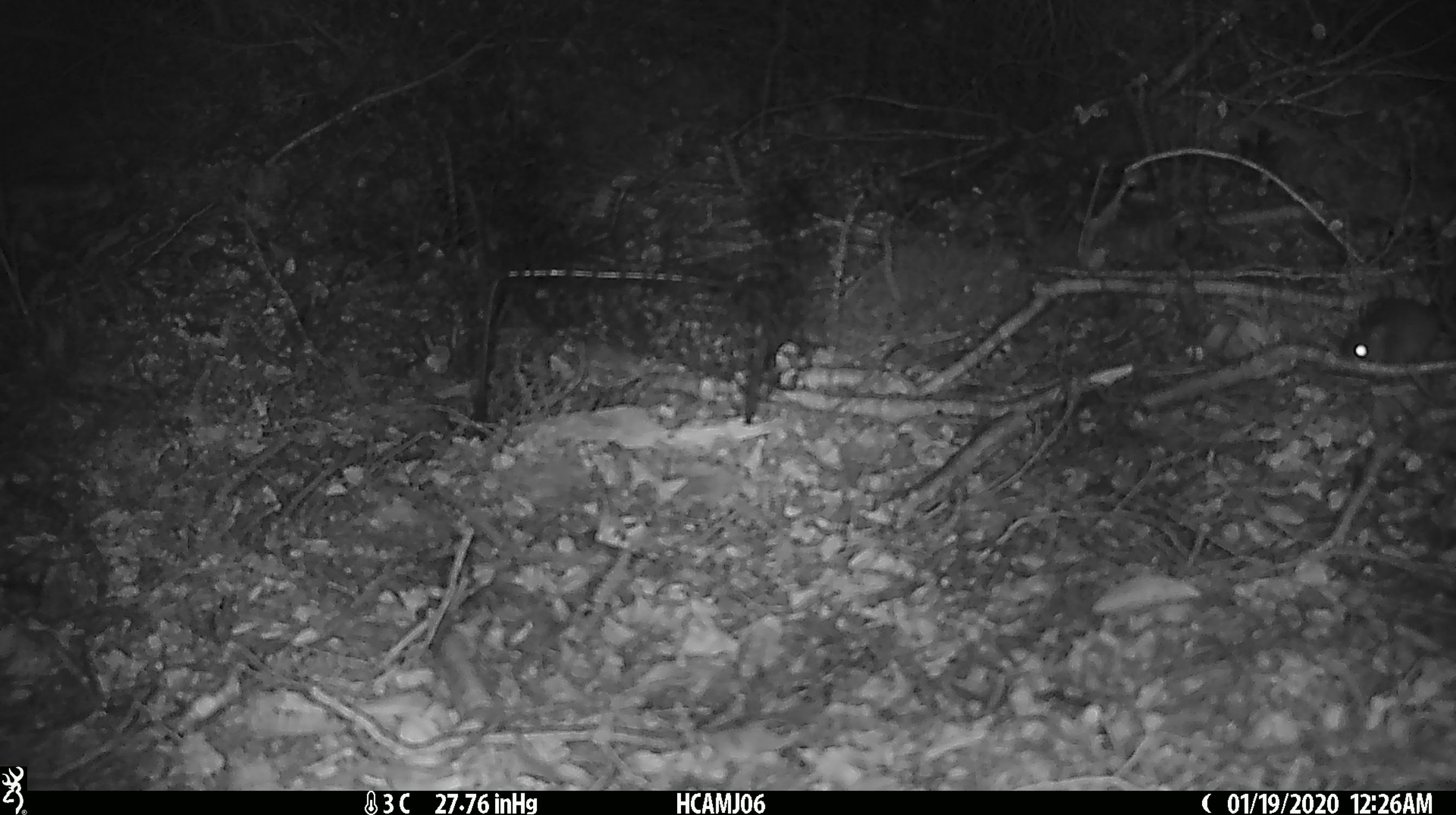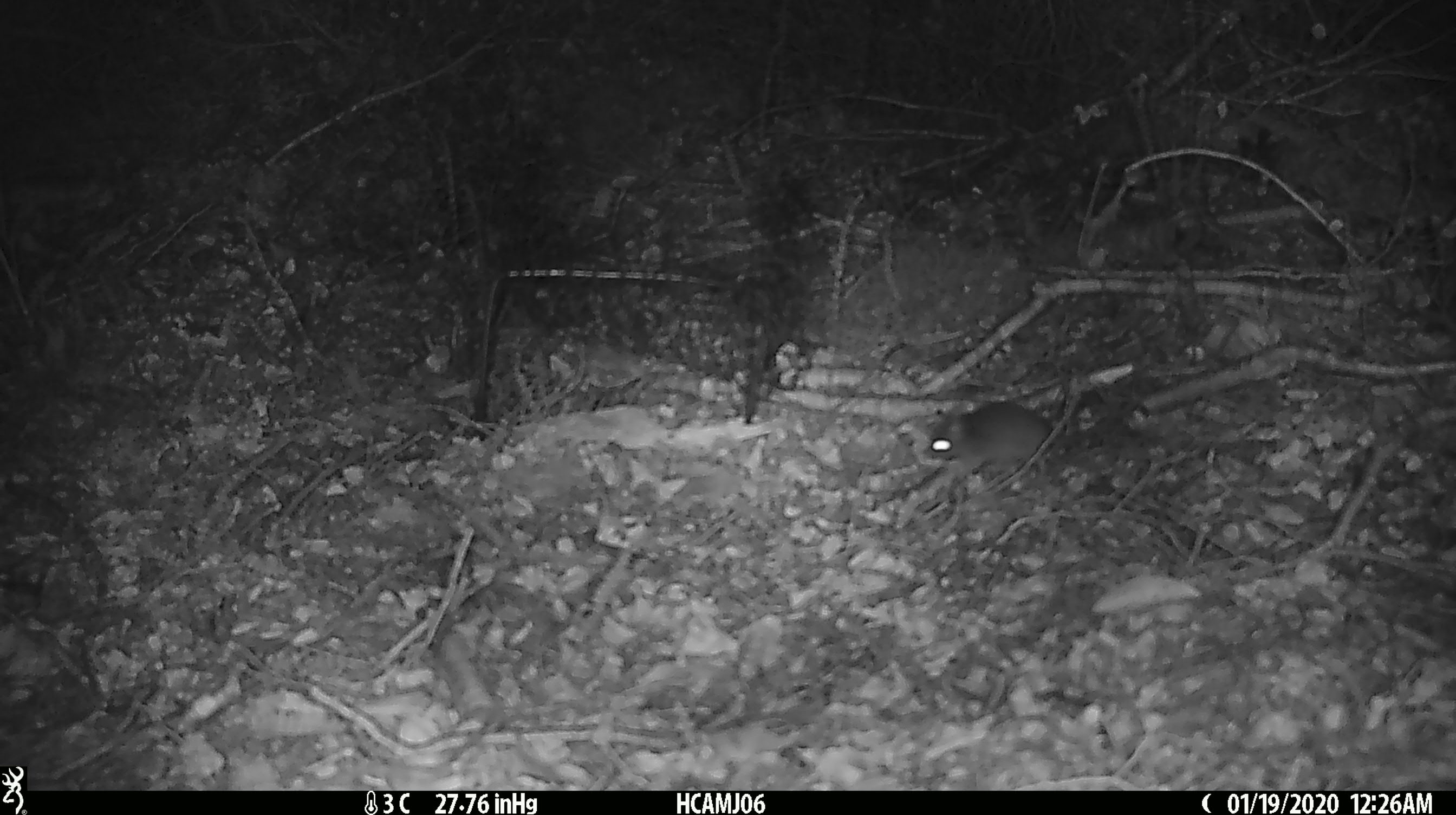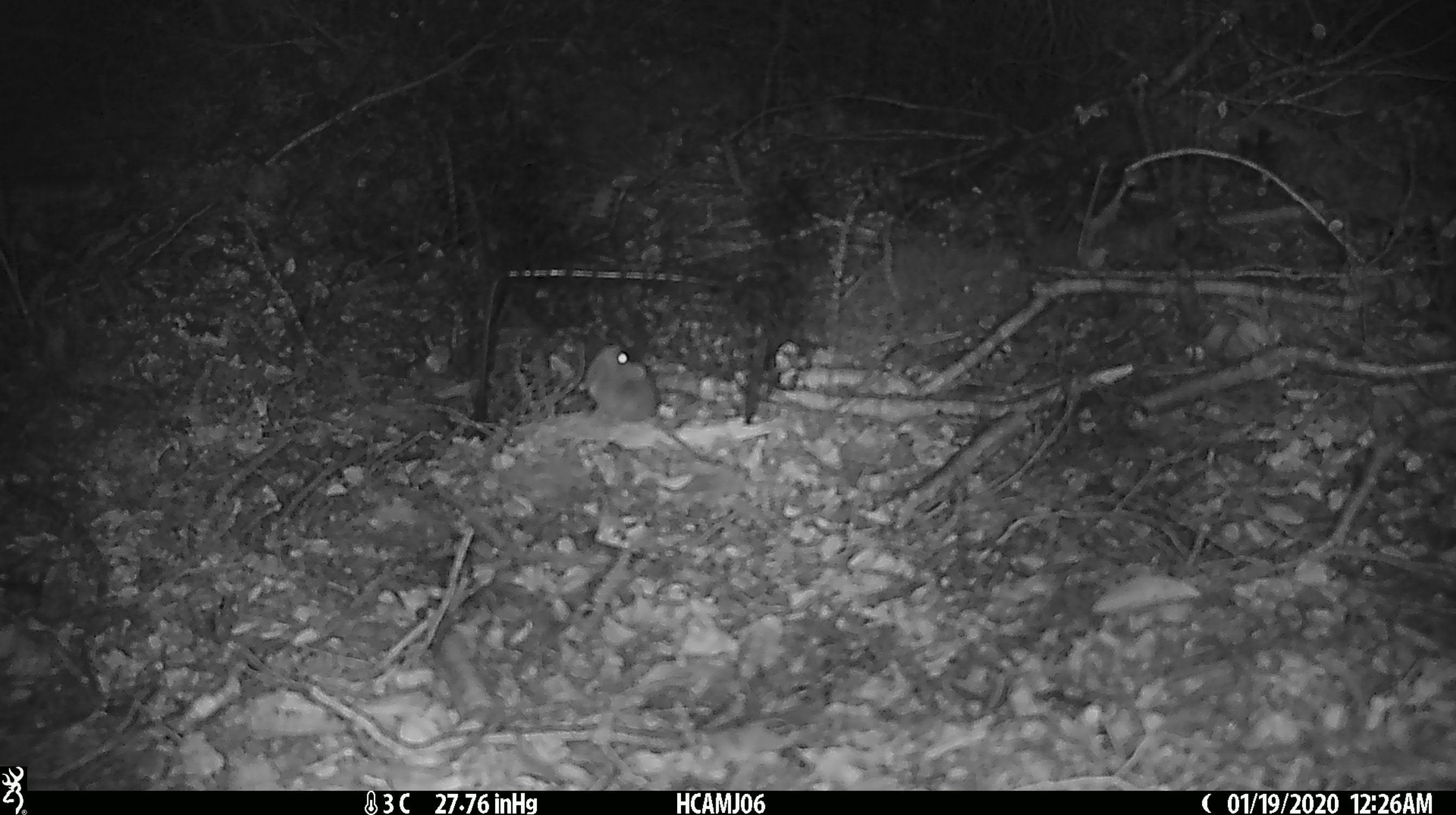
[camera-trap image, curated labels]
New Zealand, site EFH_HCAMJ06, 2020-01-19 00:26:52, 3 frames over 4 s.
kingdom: Animalia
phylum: Chordata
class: Mammalia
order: Rodentia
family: Muridae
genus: Mus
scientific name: Mus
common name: mouse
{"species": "mouse (Mus)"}